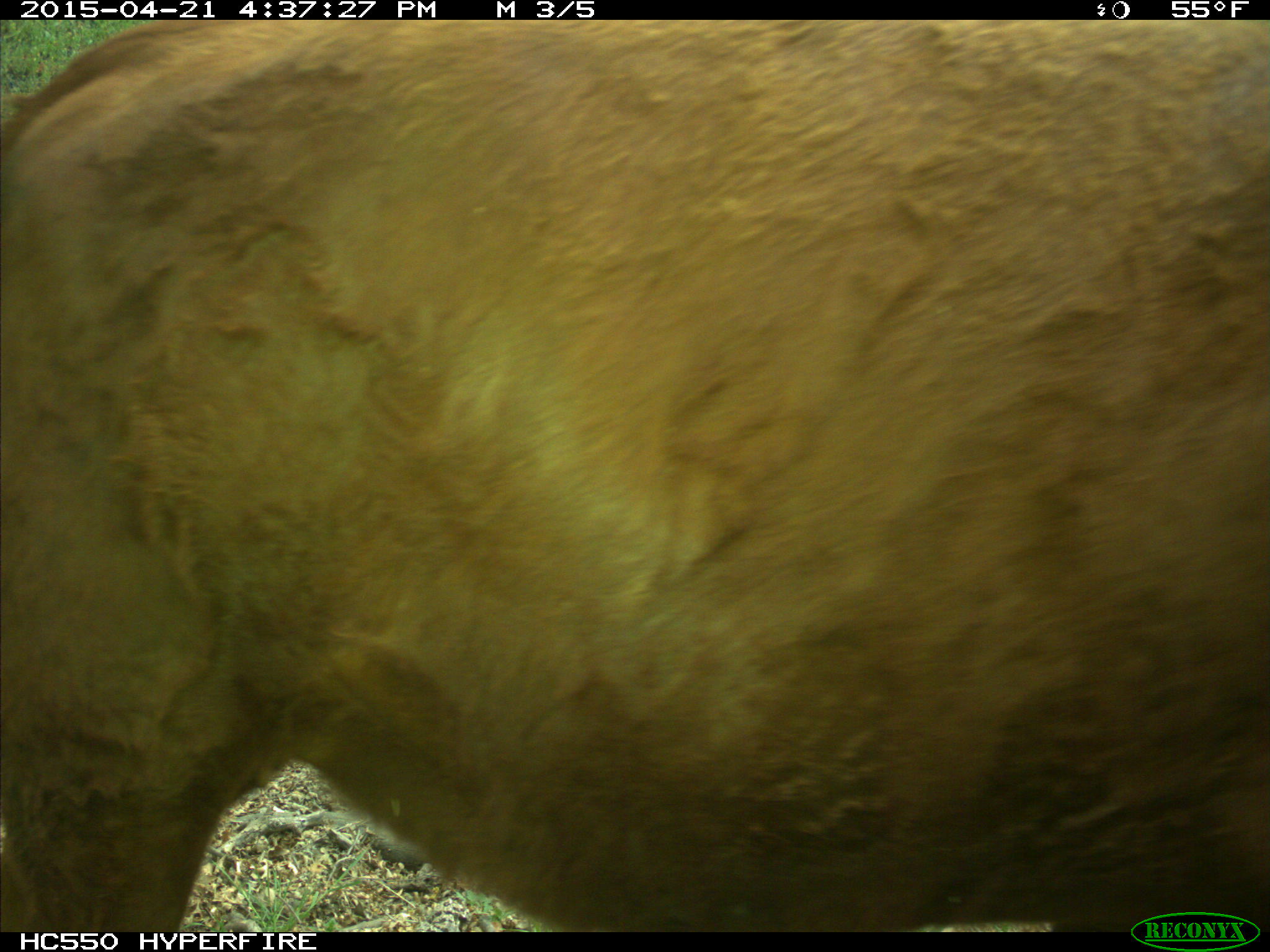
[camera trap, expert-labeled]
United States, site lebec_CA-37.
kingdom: Animalia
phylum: Chordata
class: Mammalia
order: Artiodactyla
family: Bovidae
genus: Bos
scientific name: Bos taurus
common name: domestic cow